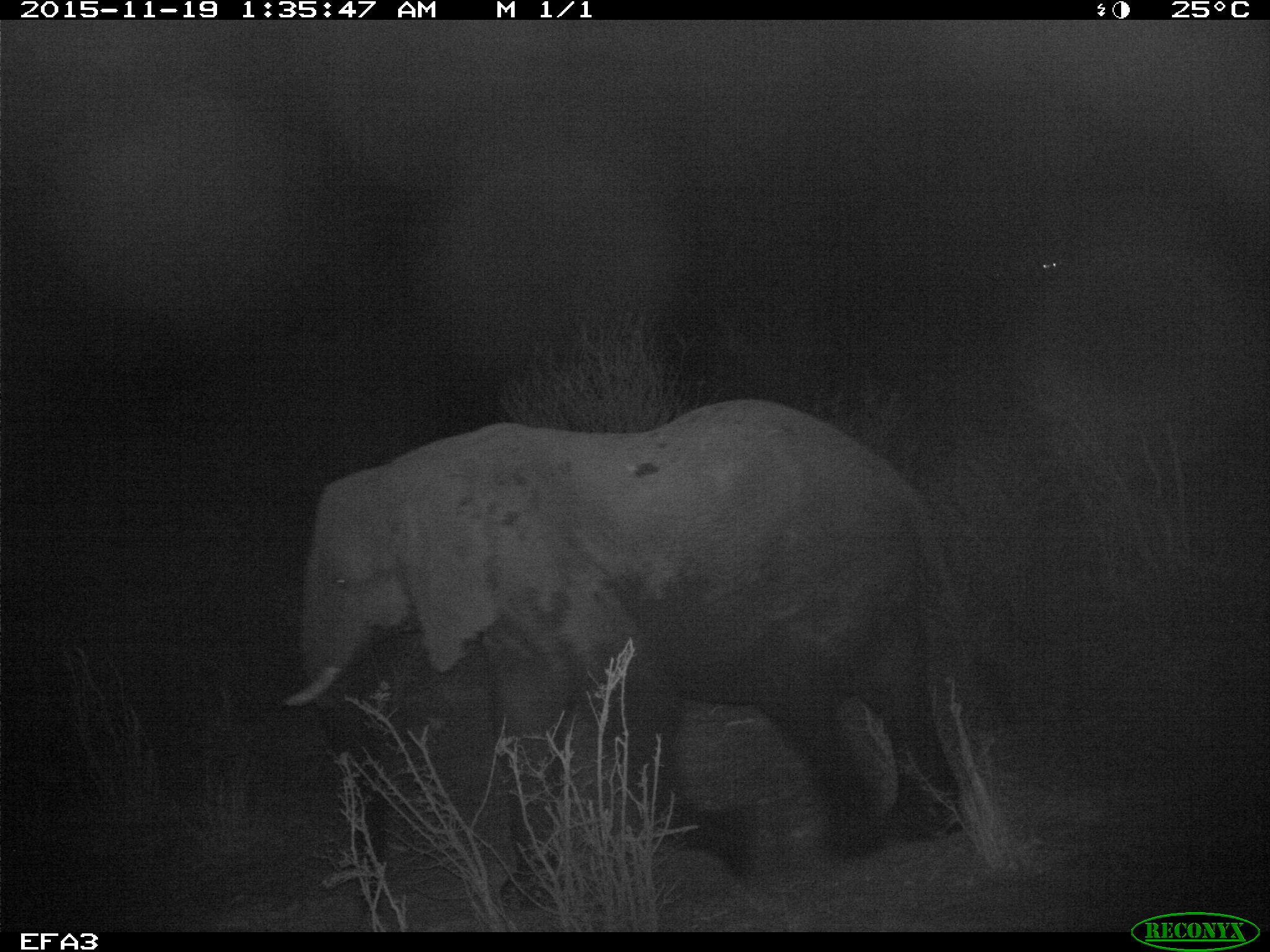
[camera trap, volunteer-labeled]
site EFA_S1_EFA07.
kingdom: Animalia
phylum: Chordata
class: Mammalia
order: Proboscidea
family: Elephantidae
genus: Loxodonta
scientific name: Loxodonta africana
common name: african bush elephant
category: elephant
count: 1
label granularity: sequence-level